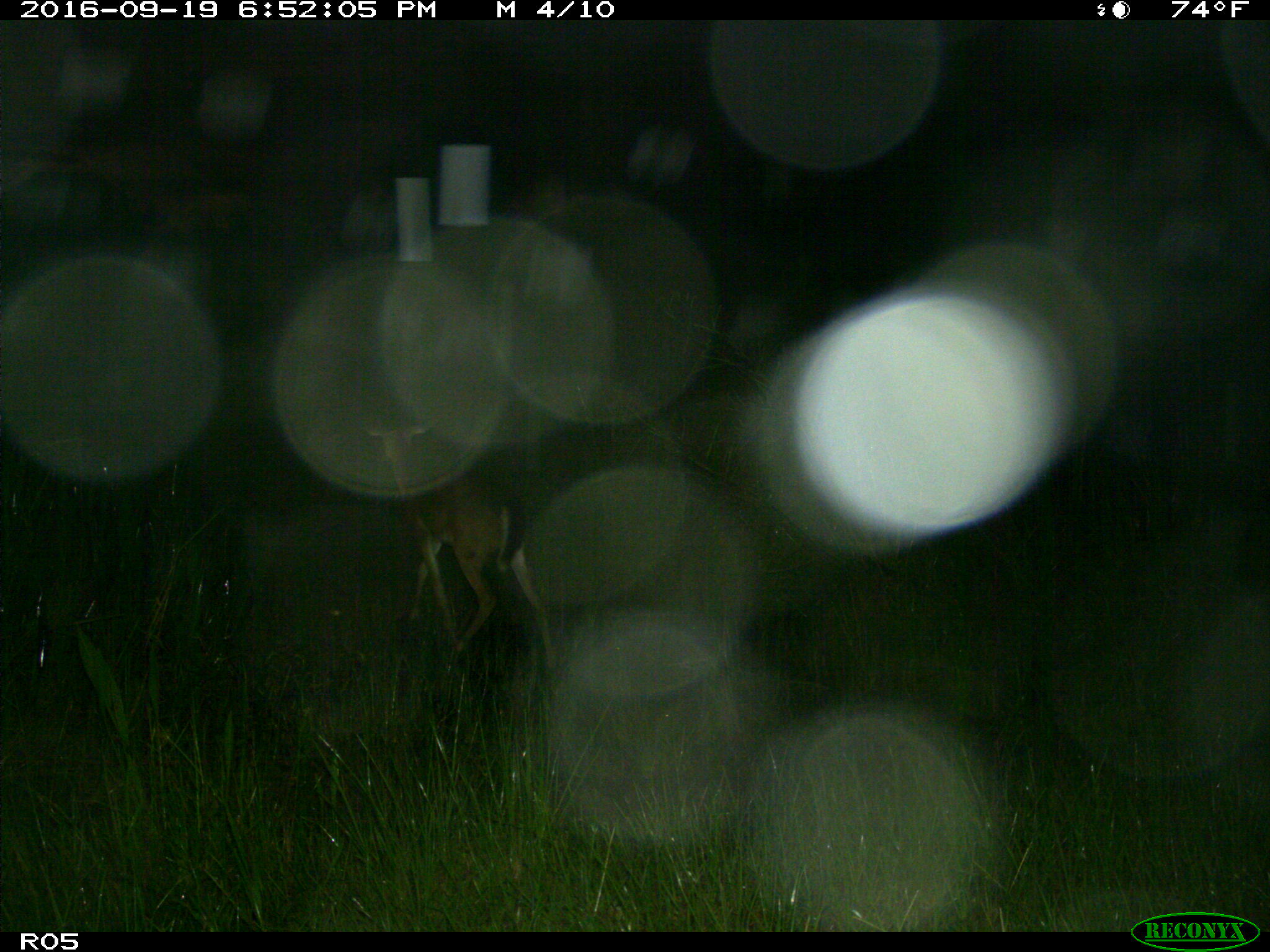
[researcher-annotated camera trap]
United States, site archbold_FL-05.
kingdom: Animalia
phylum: Chordata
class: Mammalia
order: Artiodactyla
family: Cervidae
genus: Odocoileus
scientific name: Odocoileus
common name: deer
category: unidentified deer